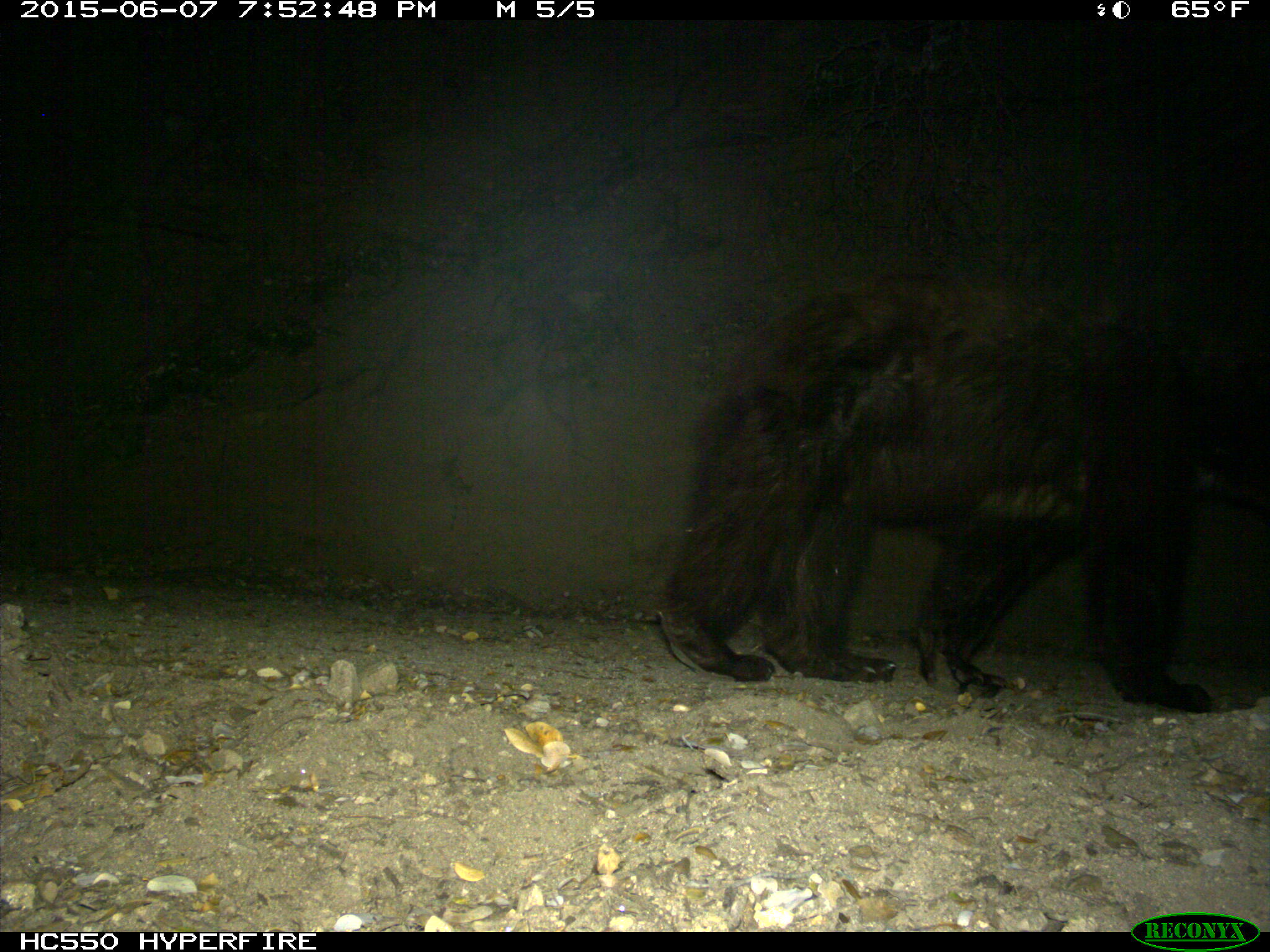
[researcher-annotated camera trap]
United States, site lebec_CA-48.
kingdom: Animalia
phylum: Chordata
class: Mammalia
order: Carnivora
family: Ursidae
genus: Ursus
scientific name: Ursus americanus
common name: american black bear